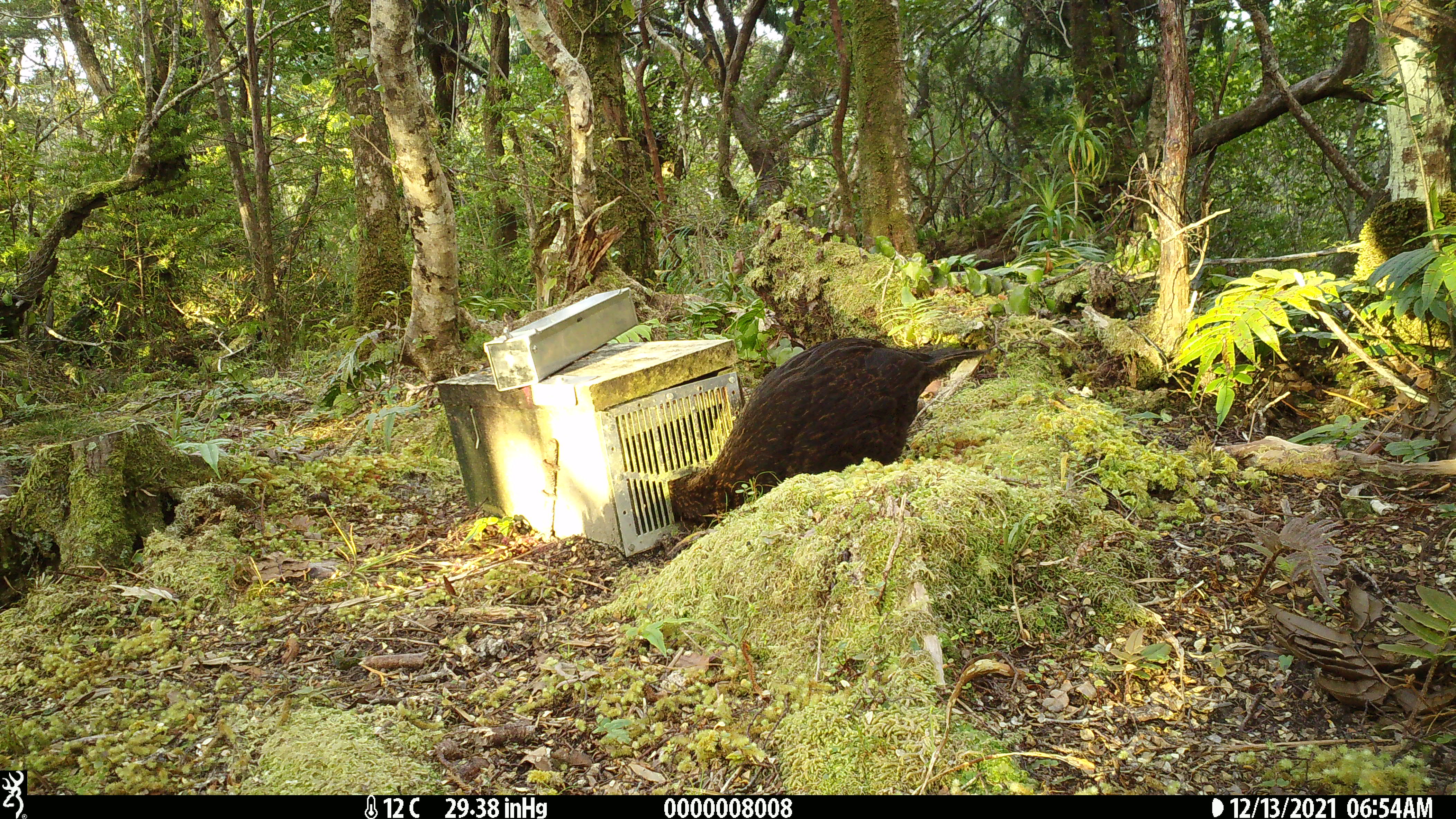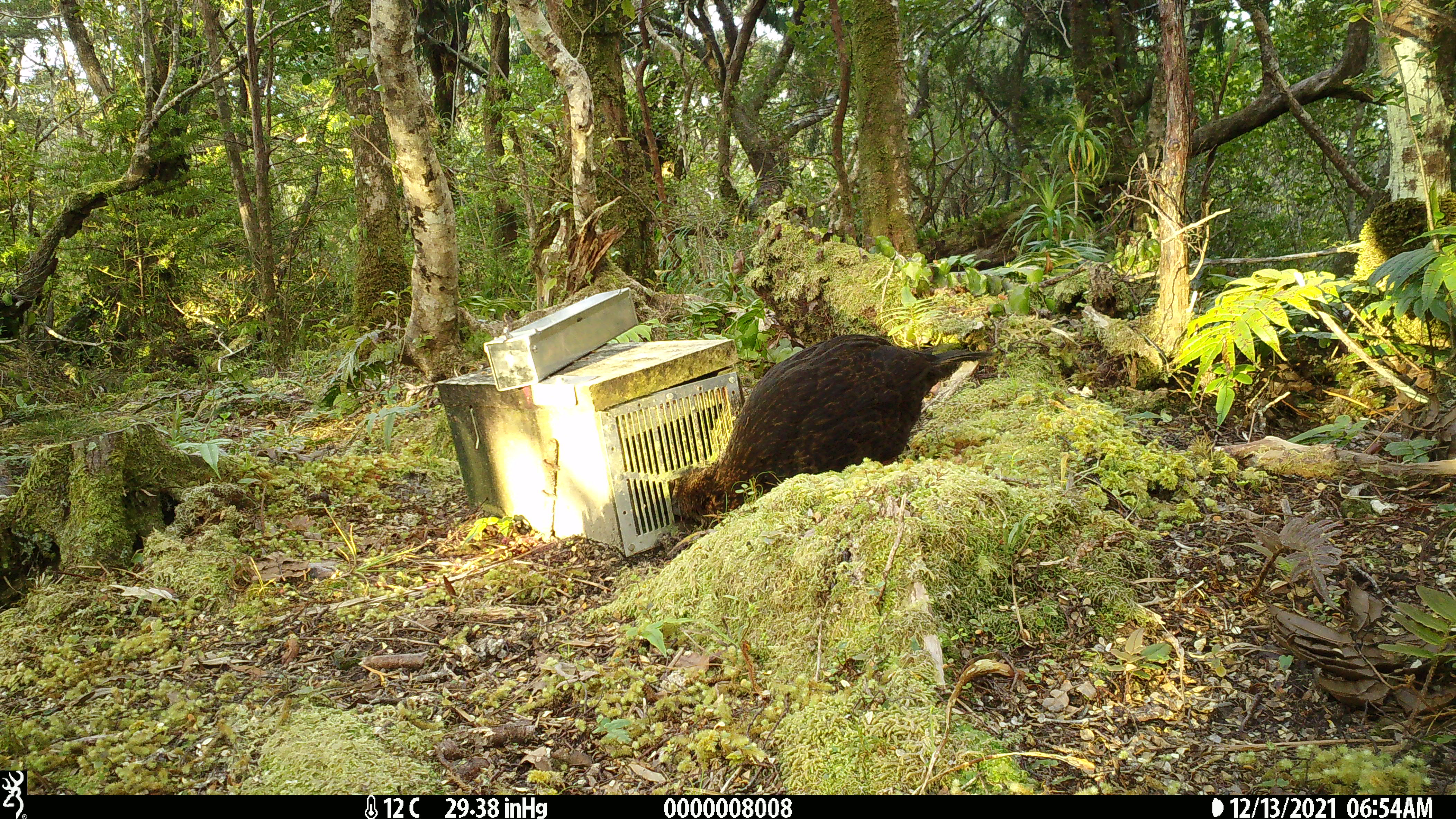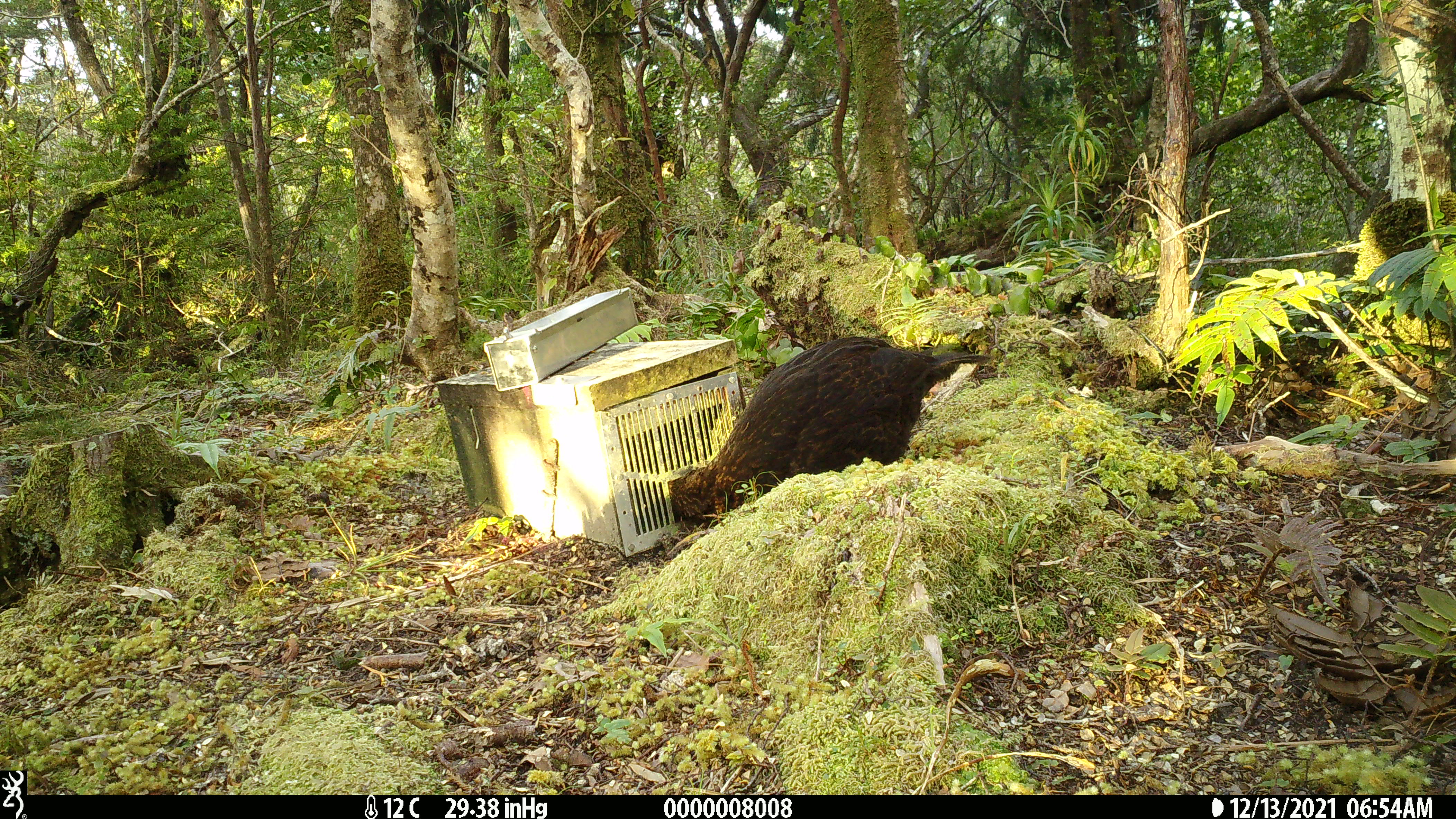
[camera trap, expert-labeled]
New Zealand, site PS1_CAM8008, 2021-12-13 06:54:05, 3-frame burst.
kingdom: Animalia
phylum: Chordata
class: Aves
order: Gruiformes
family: Rallidae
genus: Gallirallus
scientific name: Gallirallus australis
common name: weka